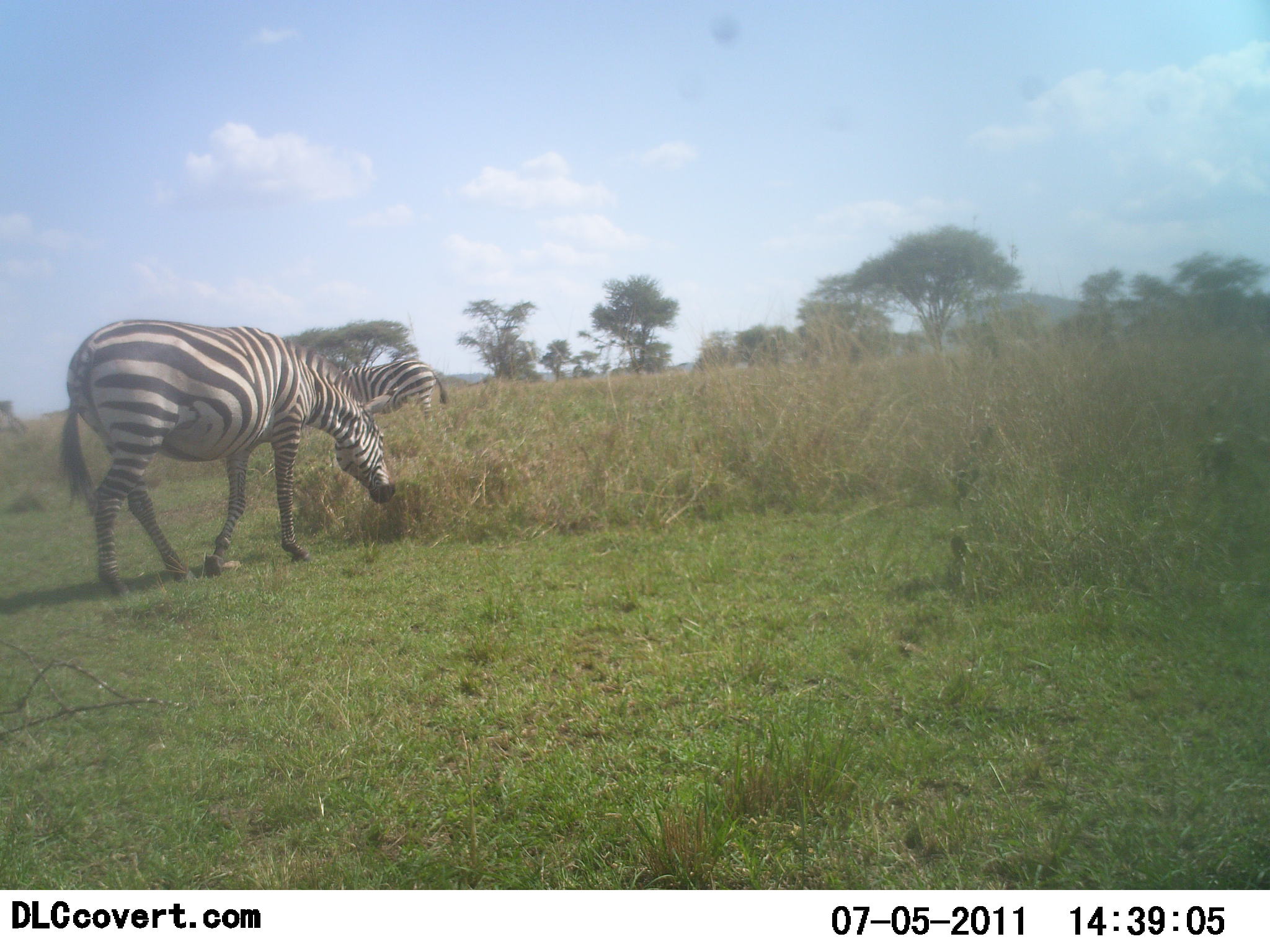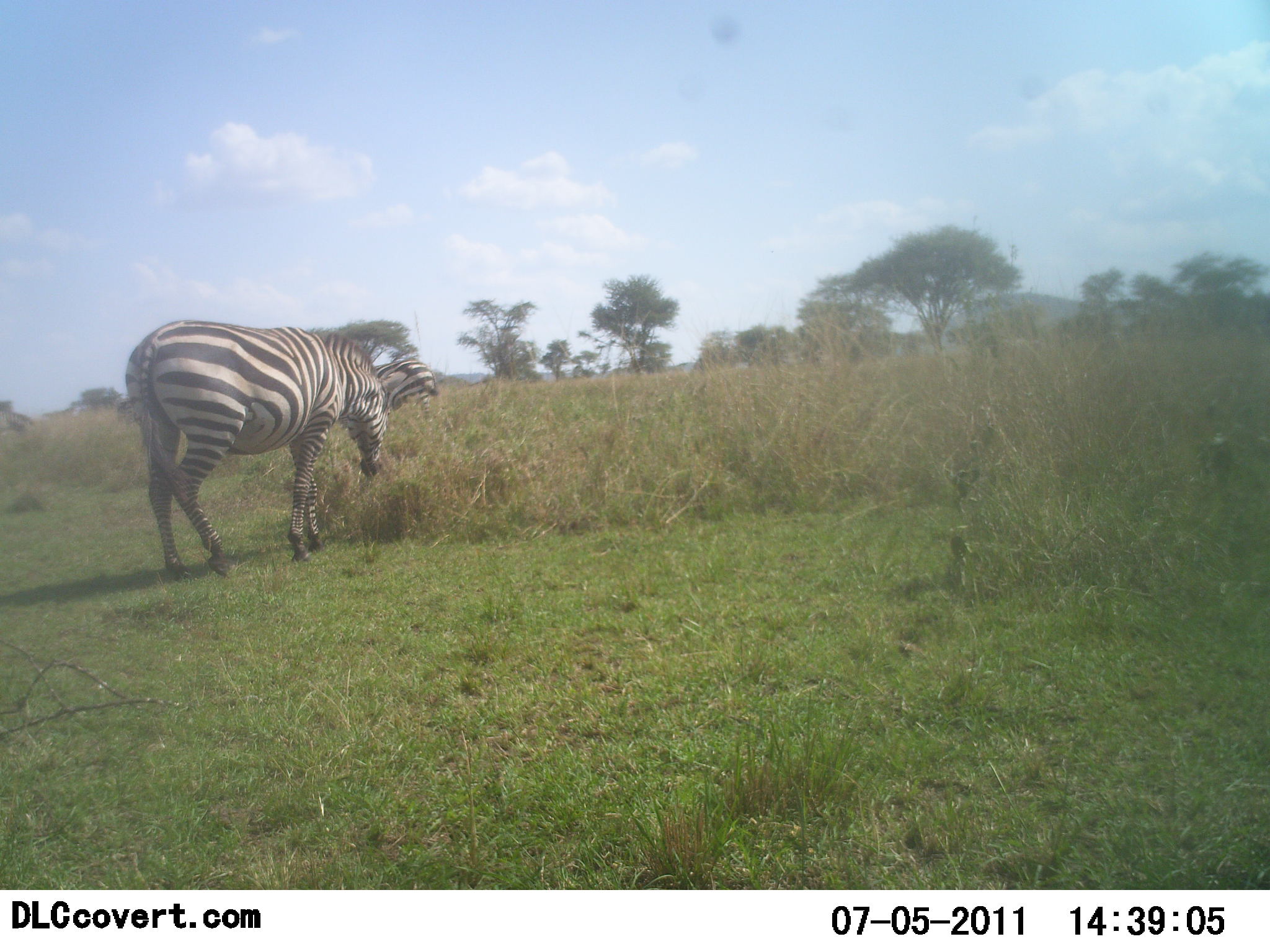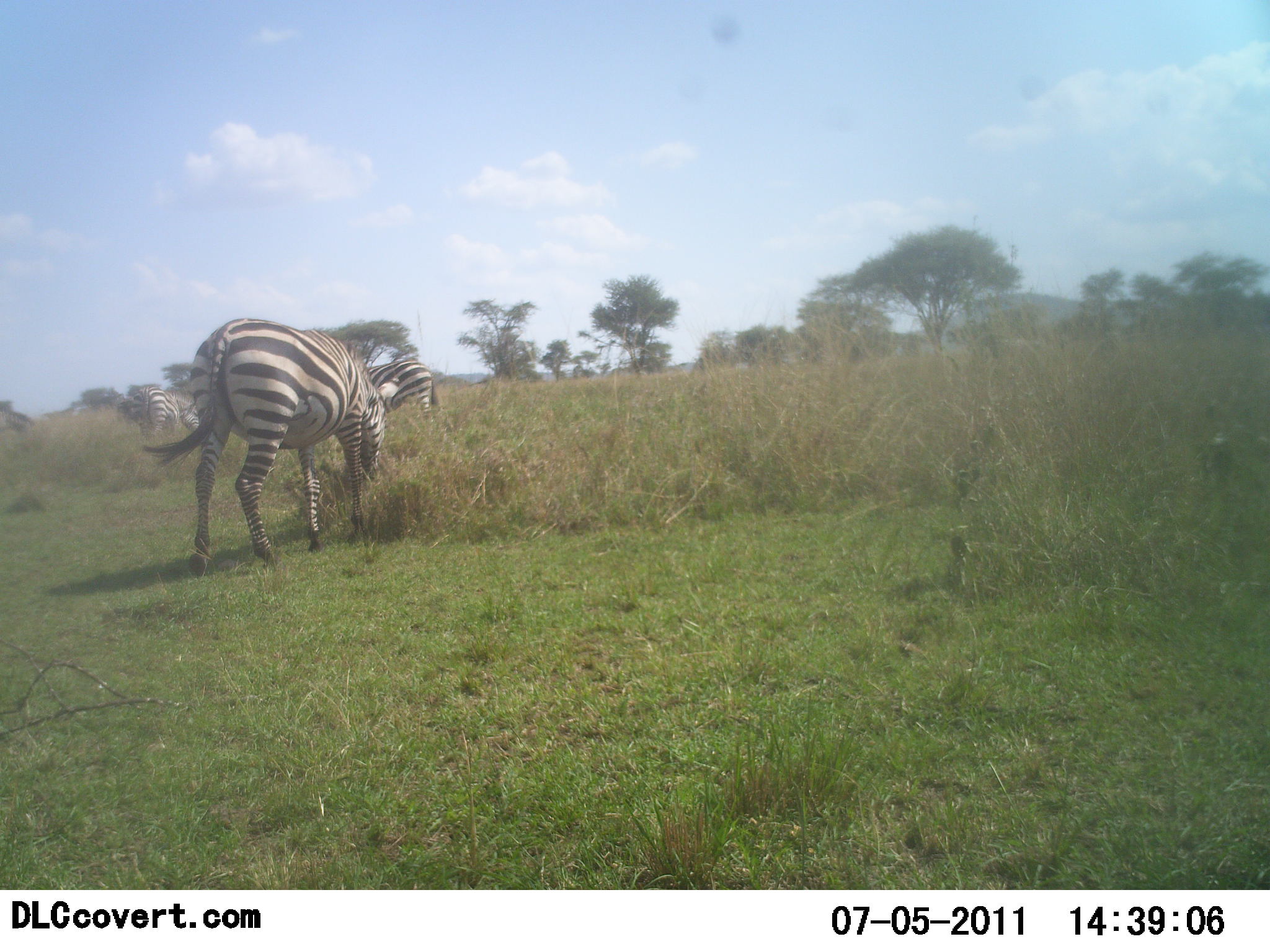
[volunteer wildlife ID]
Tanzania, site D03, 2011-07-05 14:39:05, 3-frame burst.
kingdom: Animalia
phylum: Chordata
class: Mammalia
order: Perissodactyla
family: Equidae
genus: Equus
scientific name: Equus quagga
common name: plains zebra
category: zebra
Zebra (plains zebra) (Equus quagga), count 3. Behavior (volunteer vote fractions): standing 20%, resting 0%, moving 30%, interacting 0%. Young present (vote fraction): 0%. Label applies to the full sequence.